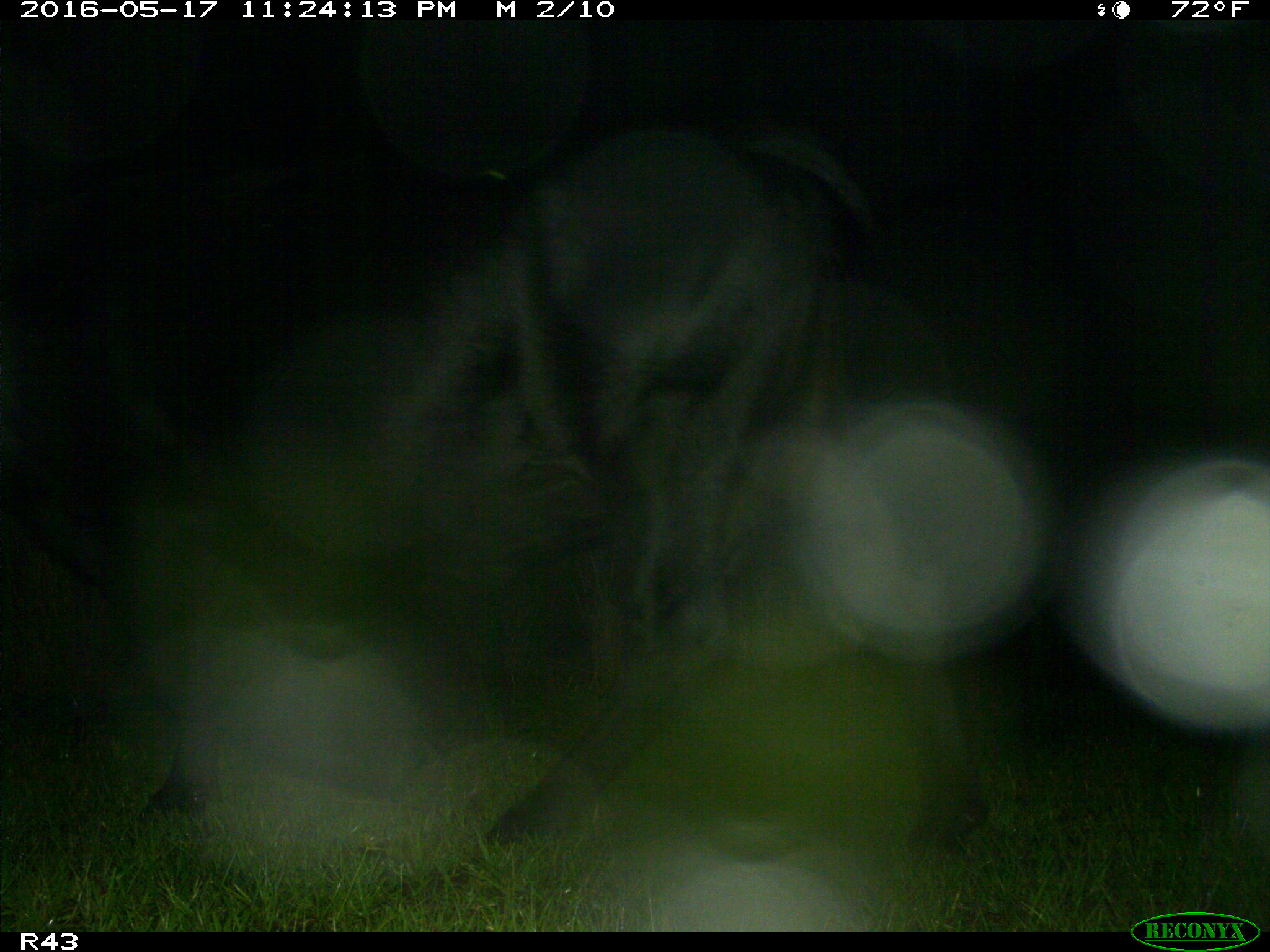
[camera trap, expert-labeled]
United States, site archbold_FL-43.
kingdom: Animalia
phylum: Chordata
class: Mammalia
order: Artiodactyla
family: Bovidae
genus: Bos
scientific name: Bos taurus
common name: domestic cow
Bos taurus (domestic cow).